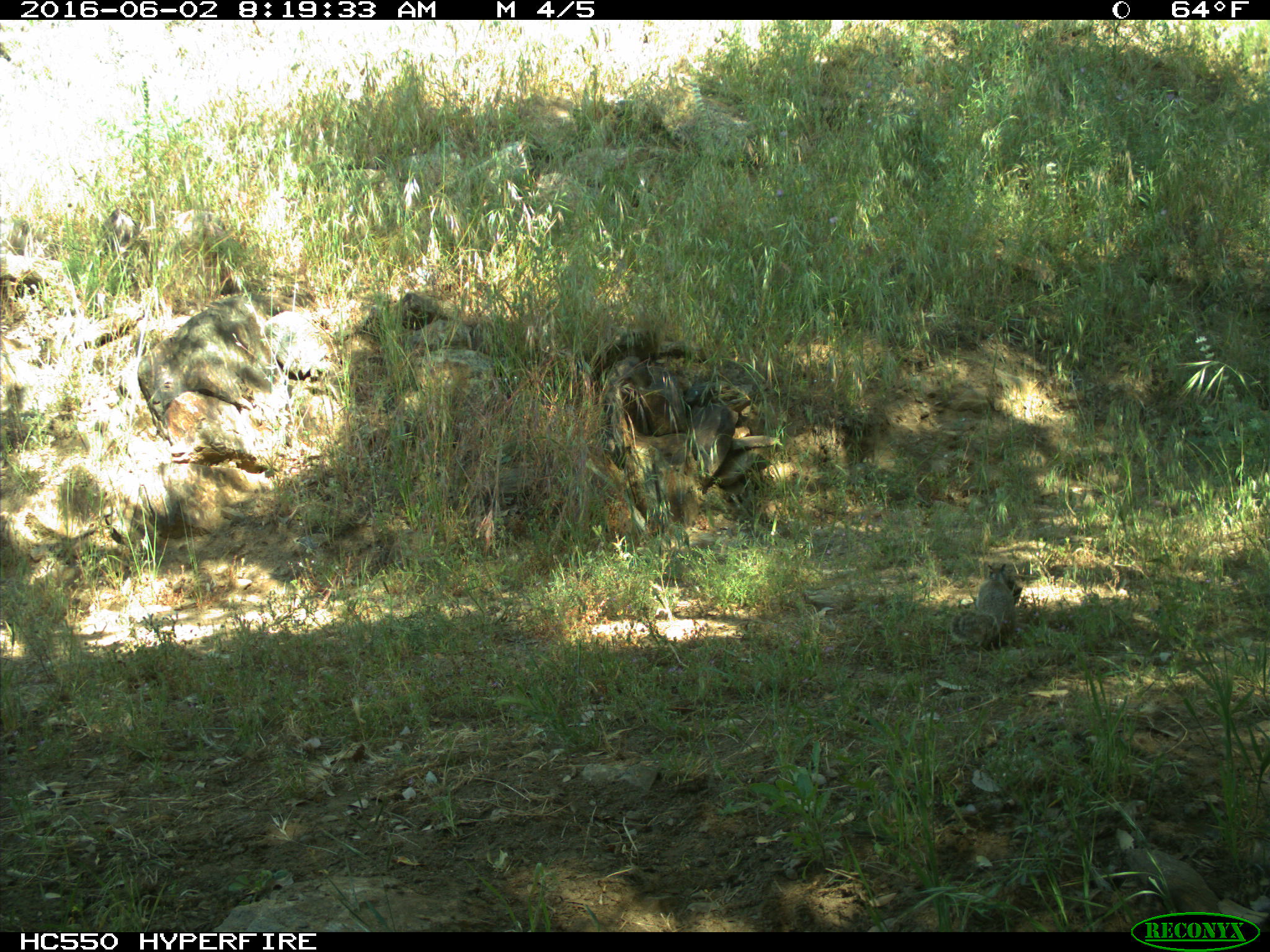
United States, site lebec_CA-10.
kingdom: Animalia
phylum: Chordata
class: Mammalia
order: Rodentia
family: Sciuridae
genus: Otospermophilus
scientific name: Otospermophilus beecheyi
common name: california ground squirrel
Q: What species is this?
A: Otospermophilus beecheyi (california ground squirrel).